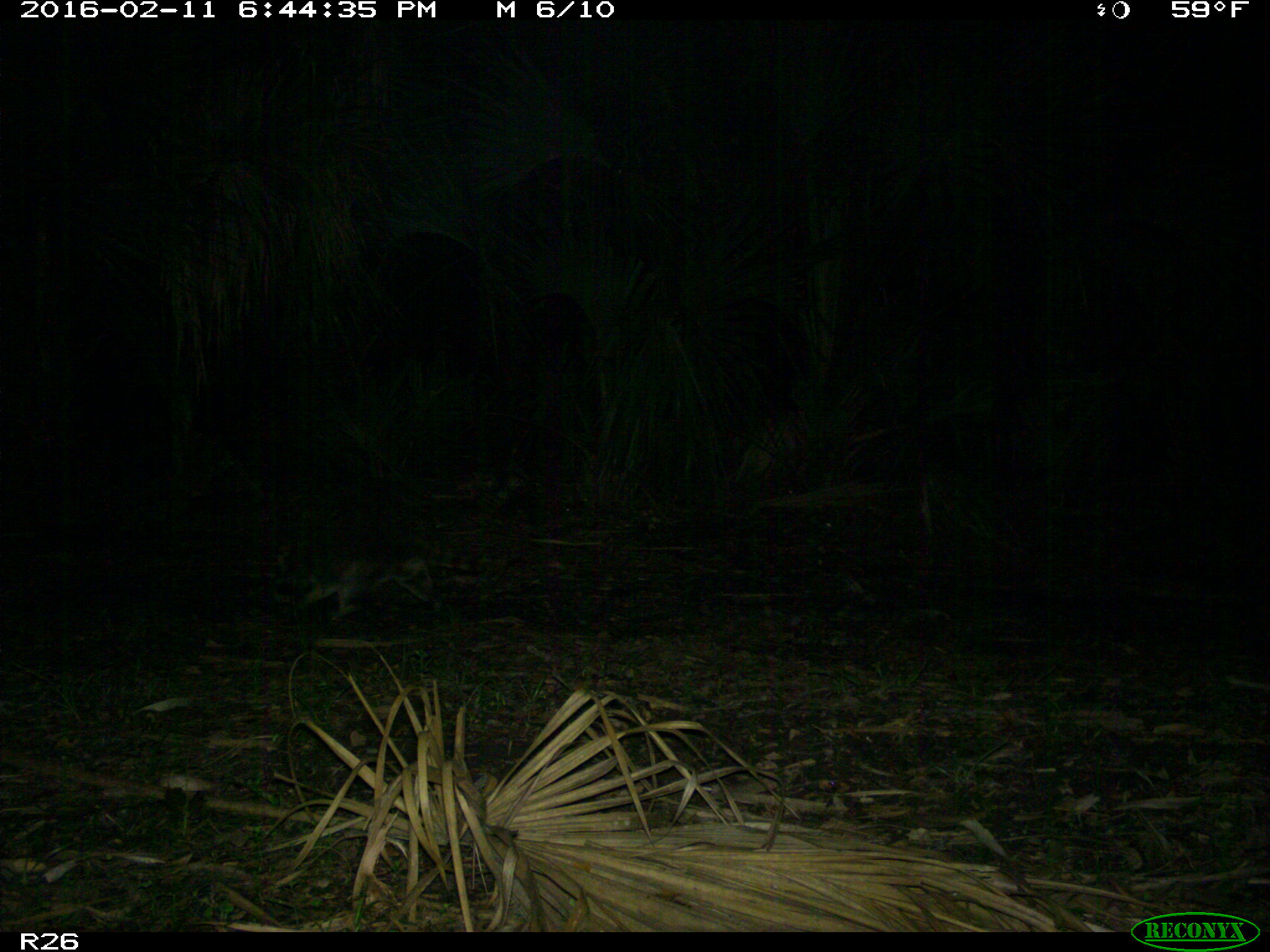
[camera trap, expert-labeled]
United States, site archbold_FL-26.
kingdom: Animalia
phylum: Chordata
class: Mammalia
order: Carnivora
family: Procyonidae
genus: Procyon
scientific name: Procyon lotor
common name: common raccoon